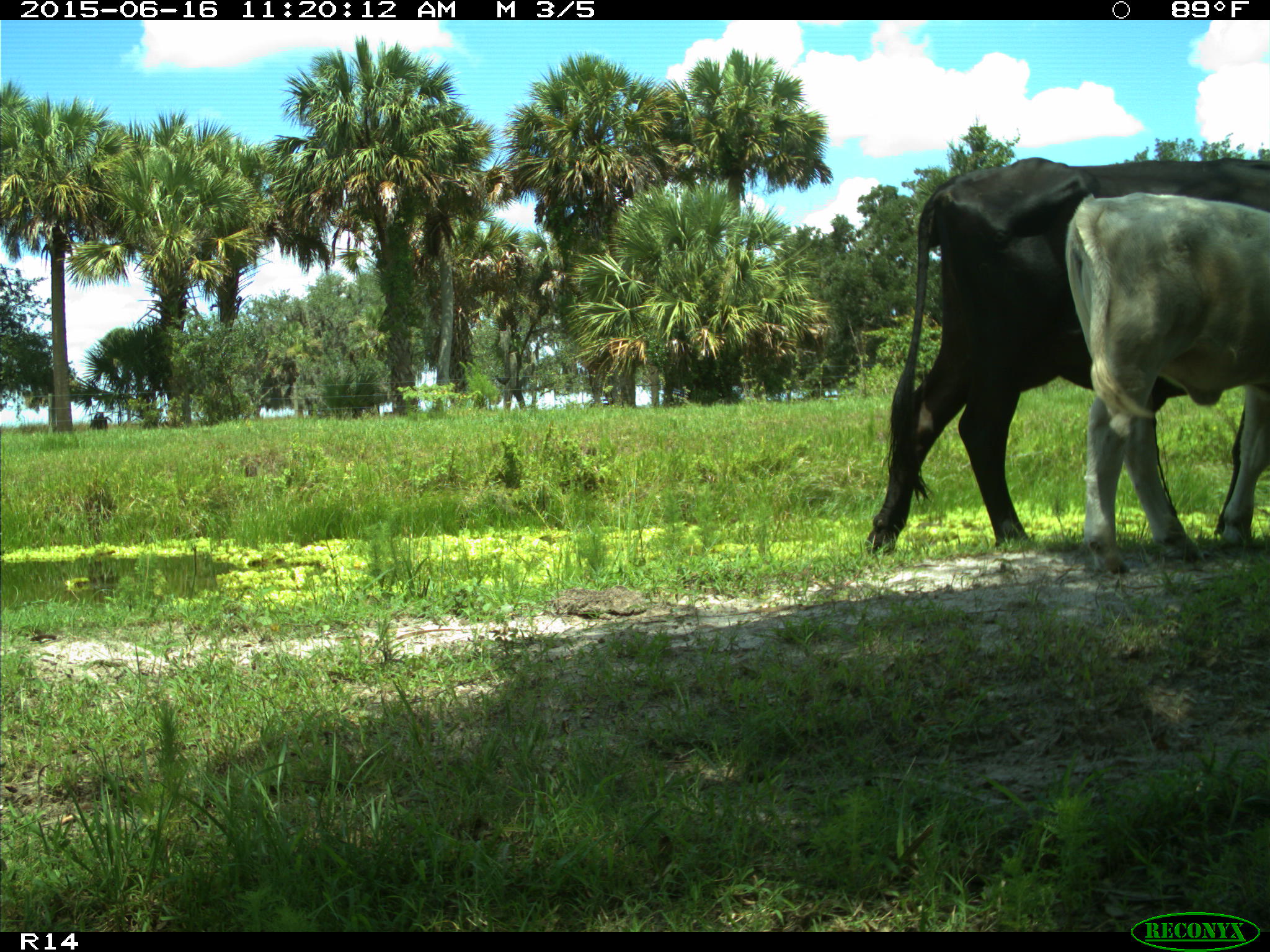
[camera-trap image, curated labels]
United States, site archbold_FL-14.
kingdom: Animalia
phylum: Chordata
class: Mammalia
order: Artiodactyla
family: Bovidae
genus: Bos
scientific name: Bos taurus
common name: domestic cow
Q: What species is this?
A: Bos taurus (domestic cow).